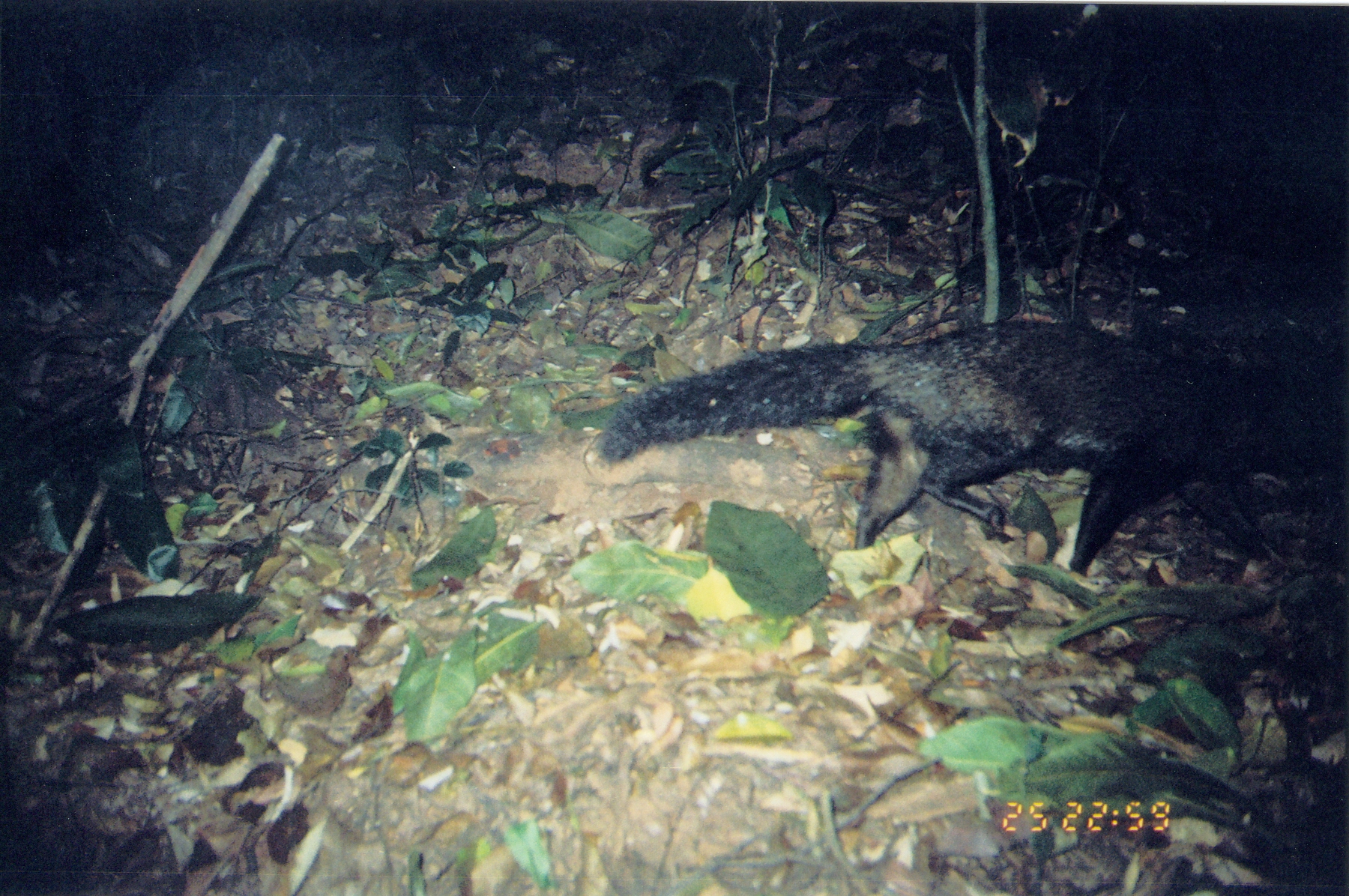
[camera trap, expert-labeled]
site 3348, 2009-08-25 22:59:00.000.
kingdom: Animalia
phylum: Chordata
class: Mammalia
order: Carnivora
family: Herpestidae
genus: Bdeogale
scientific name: Bdeogale crassicauda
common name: bushy-tailed mongoose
Bdeogale crassicauda (bushy-tailed mongoose), count 1.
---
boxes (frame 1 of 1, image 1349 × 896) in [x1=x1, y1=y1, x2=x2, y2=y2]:
bdeogale crassicauda: [x1=599, y1=314, x2=1317, y2=574]